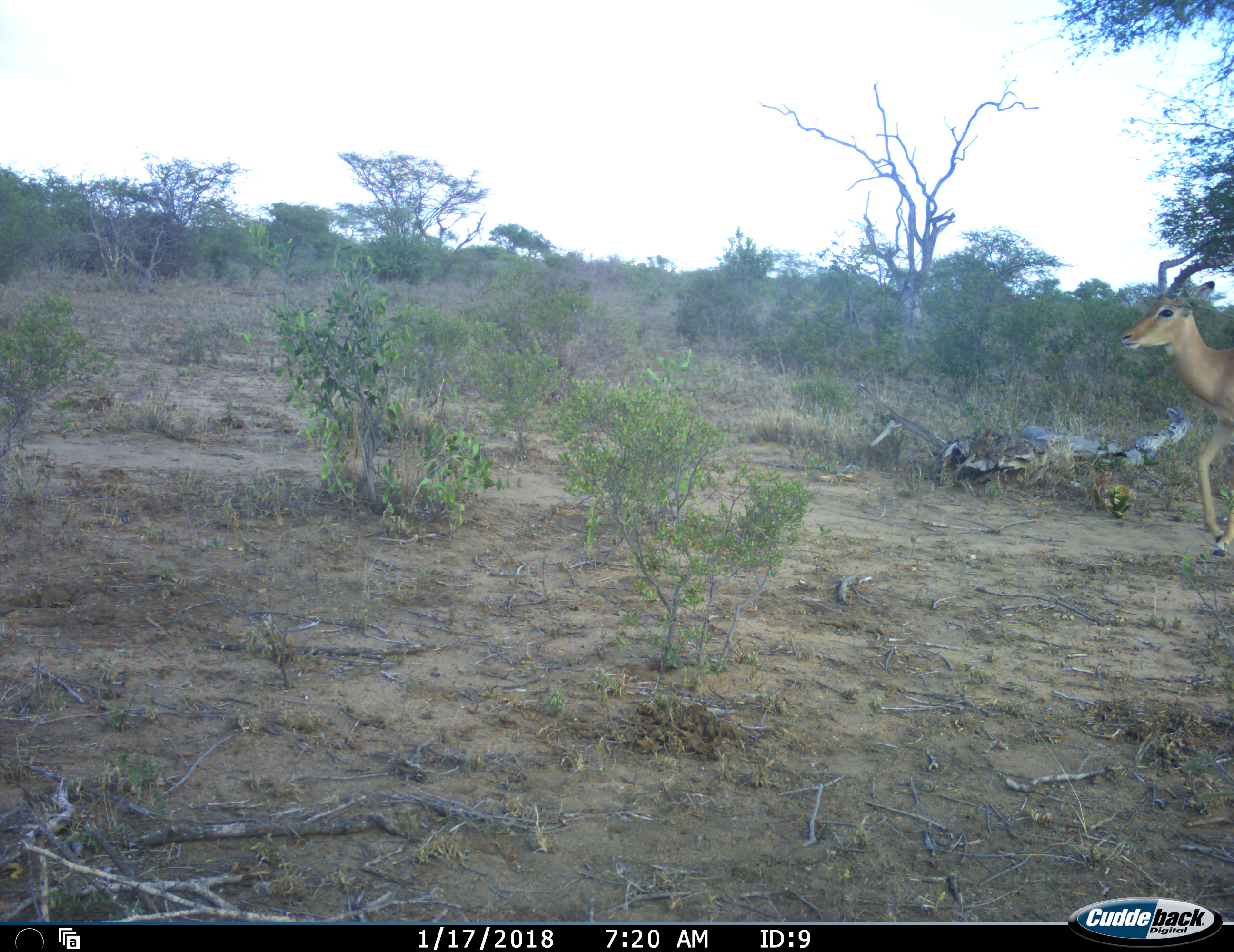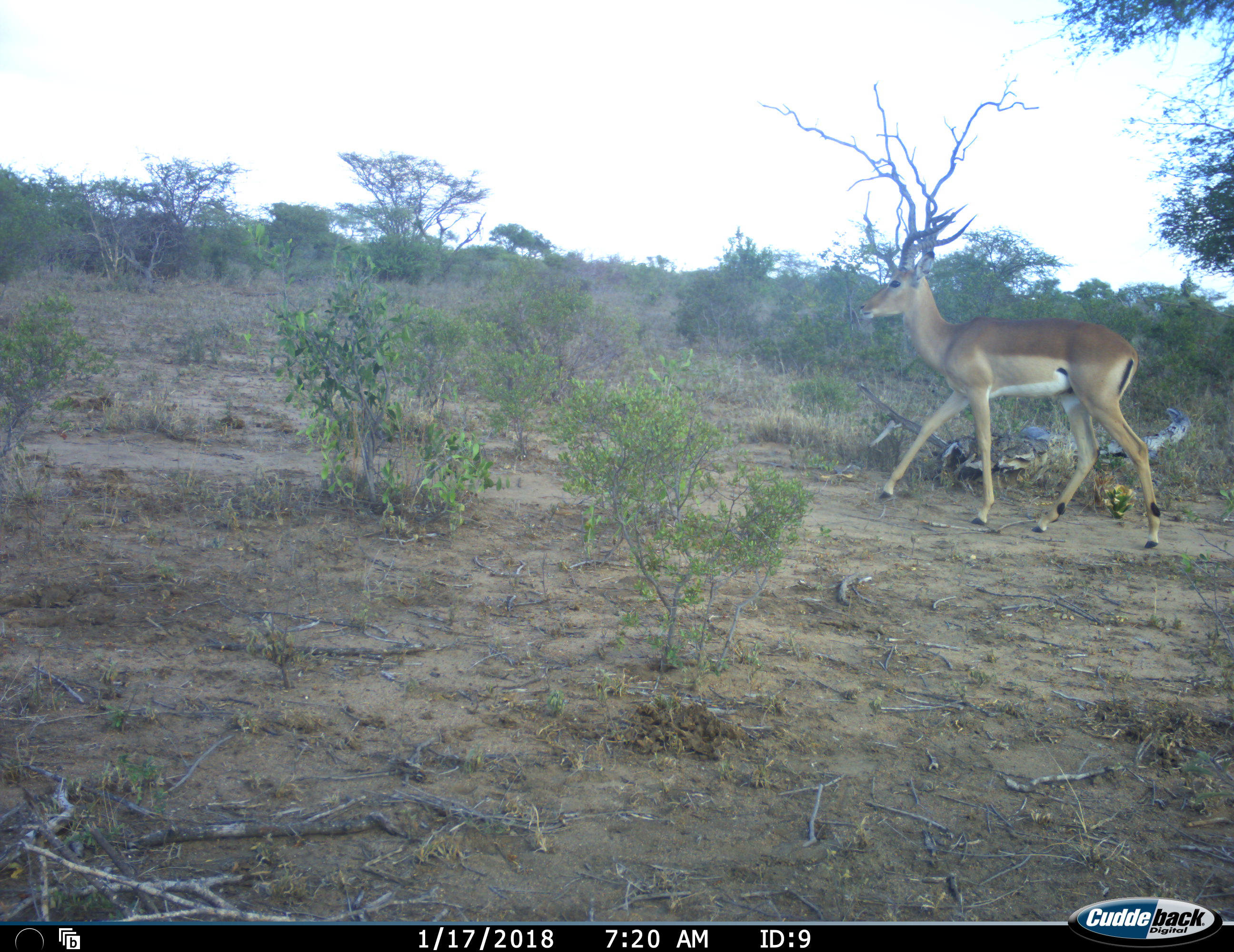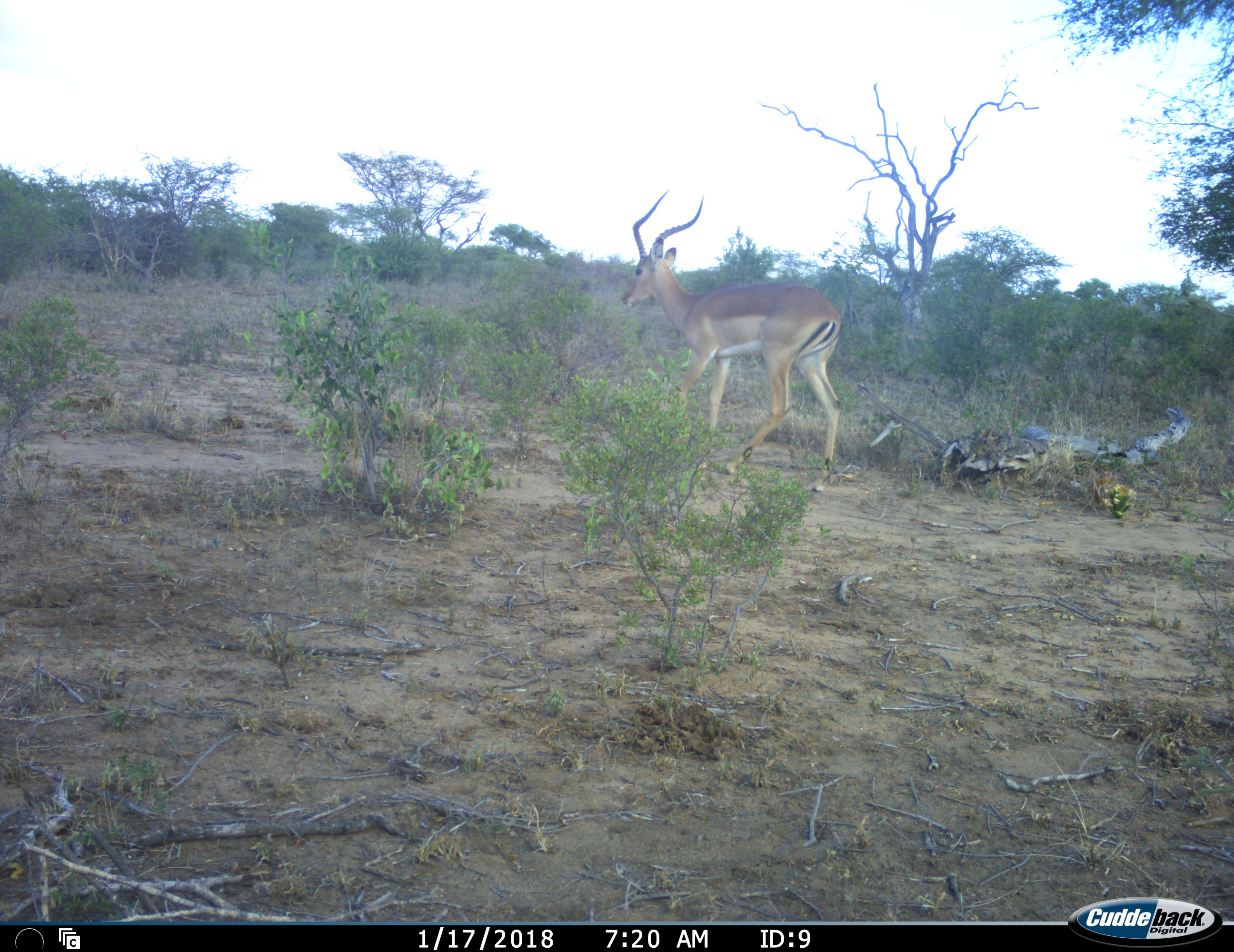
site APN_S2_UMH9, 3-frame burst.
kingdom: Animalia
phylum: Chordata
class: Mammalia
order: Artiodactyla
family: Bovidae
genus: Aepyceros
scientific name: Aepyceros melampus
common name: impala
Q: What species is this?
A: Impala (Aepyceros melampus).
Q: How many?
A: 1.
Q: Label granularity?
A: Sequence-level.